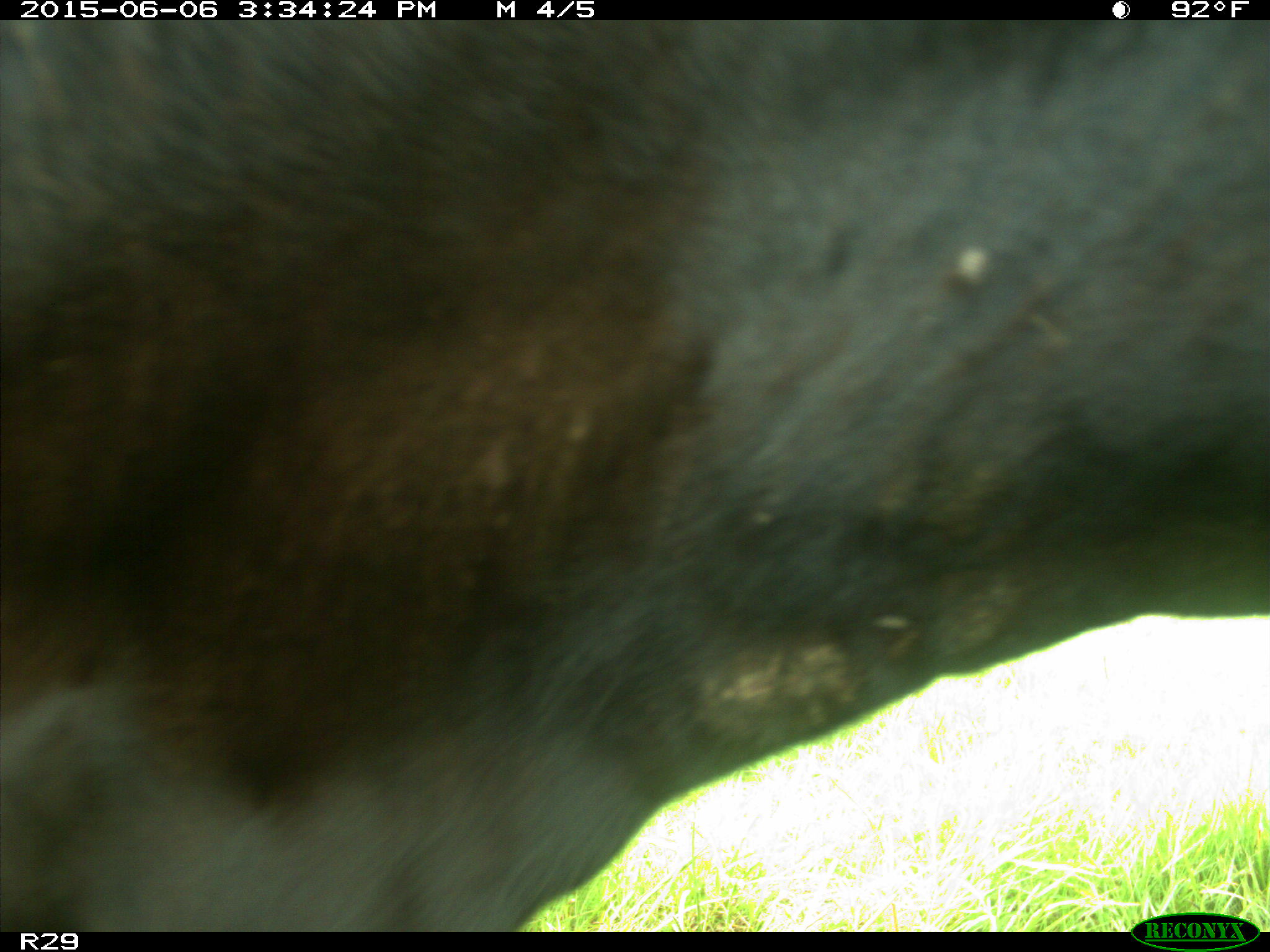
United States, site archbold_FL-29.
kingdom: Animalia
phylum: Chordata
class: Mammalia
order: Artiodactyla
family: Bovidae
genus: Bos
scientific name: Bos taurus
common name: domestic cow